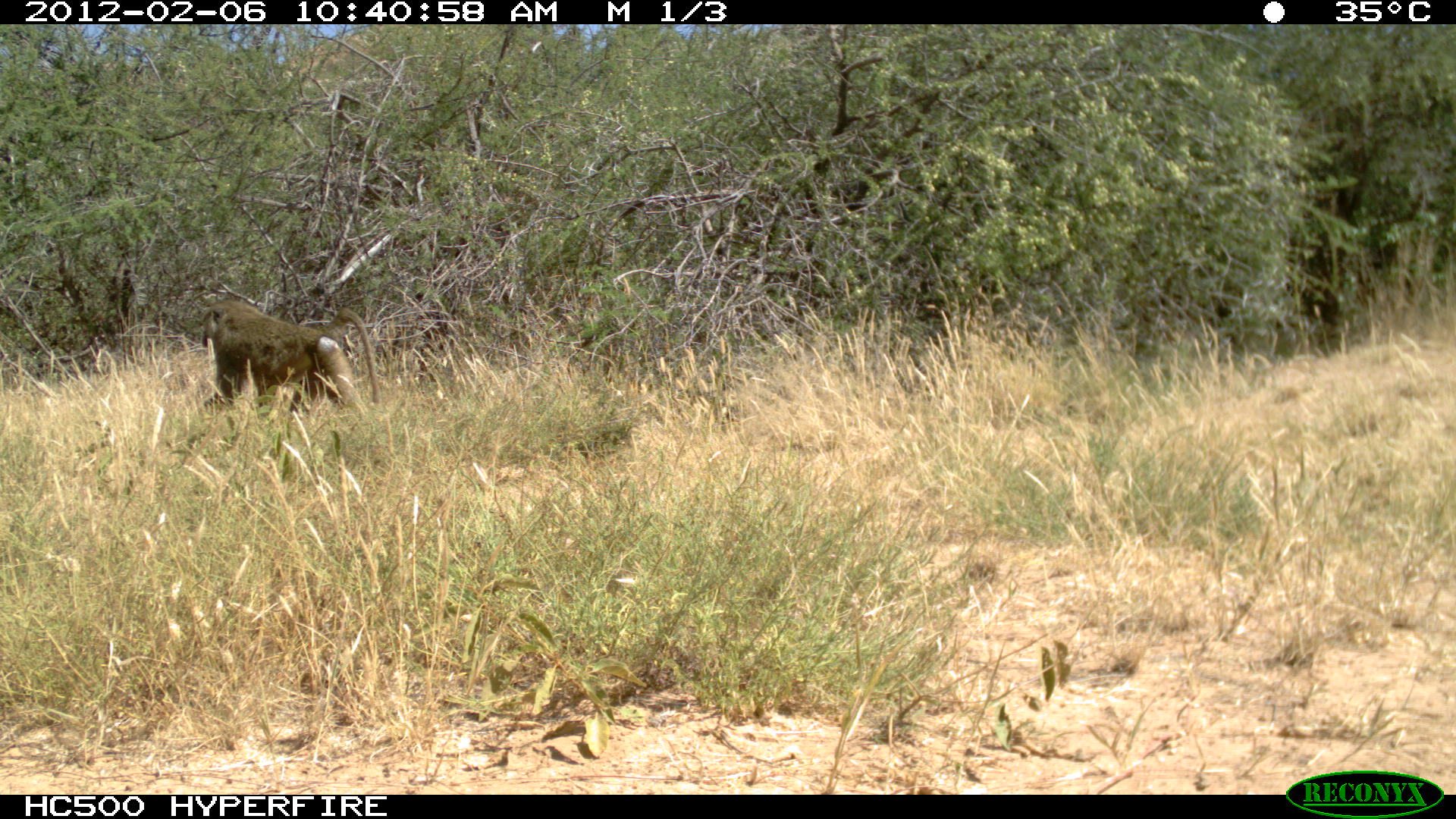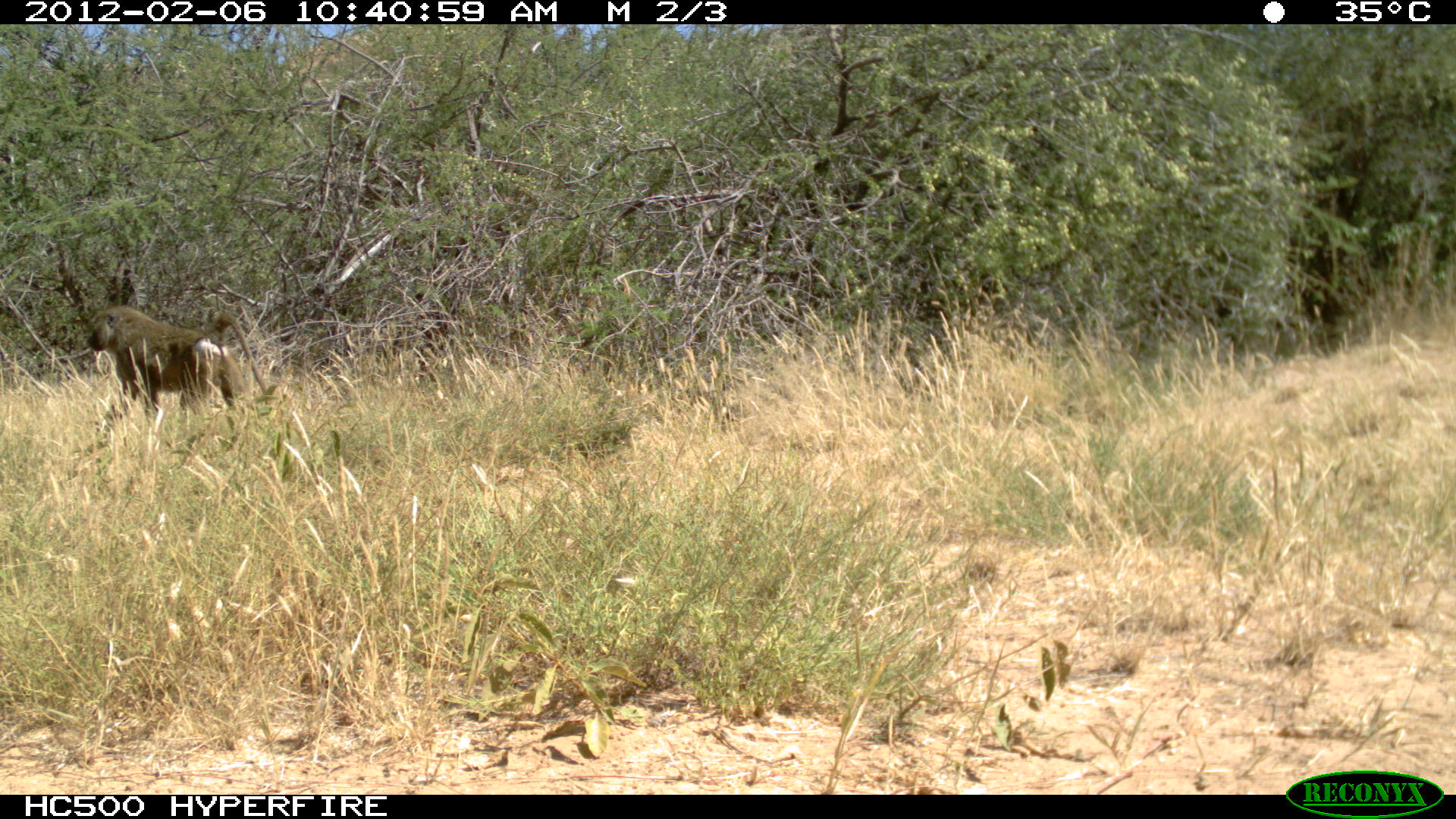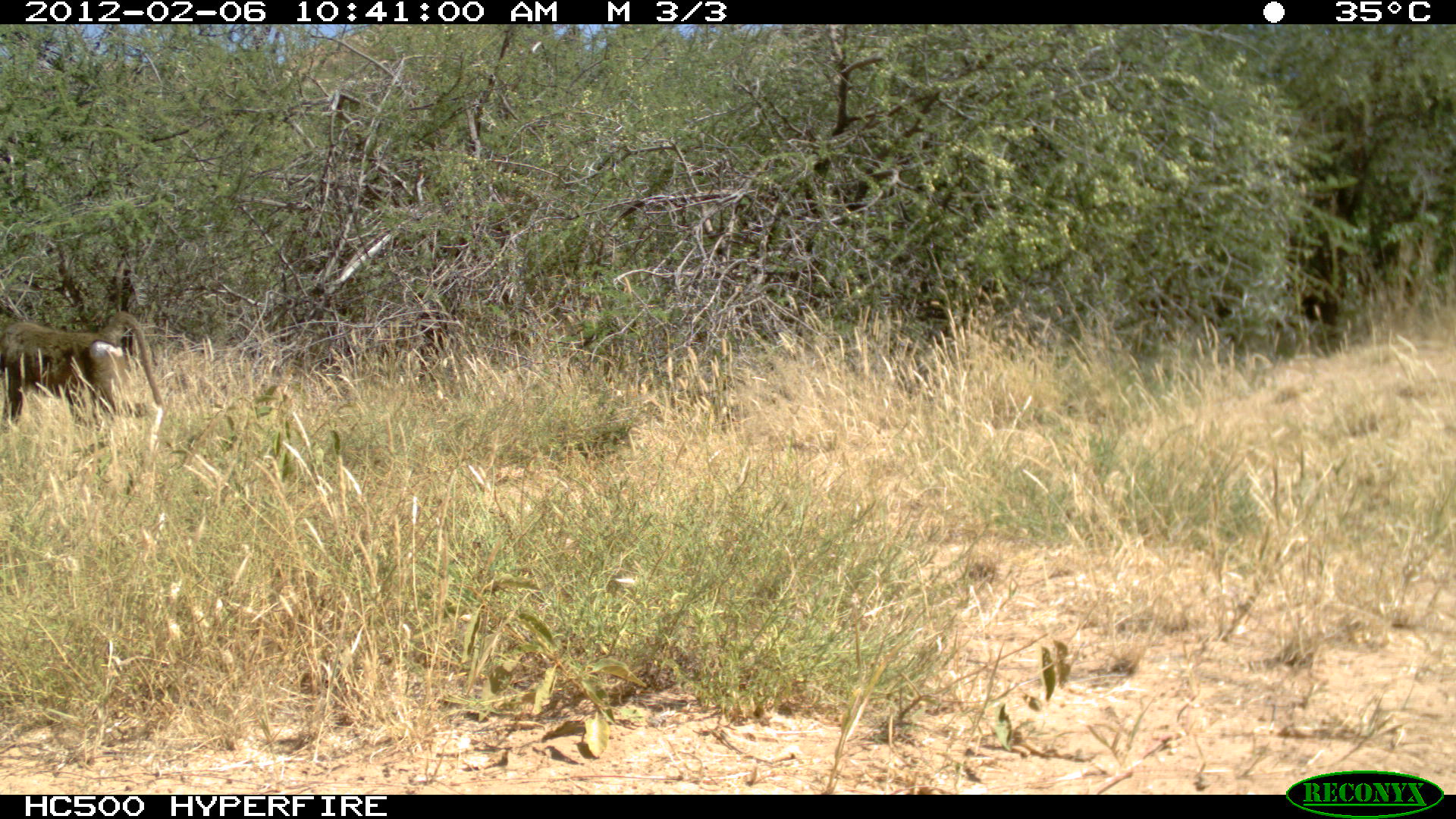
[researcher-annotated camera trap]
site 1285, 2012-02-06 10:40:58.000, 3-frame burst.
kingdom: Animalia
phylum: Chordata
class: Mammalia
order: Primates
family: Cercopithecidae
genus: Papio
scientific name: Papio anubis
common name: olive baboon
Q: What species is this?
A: Papio anubis (olive baboon).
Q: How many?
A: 1.